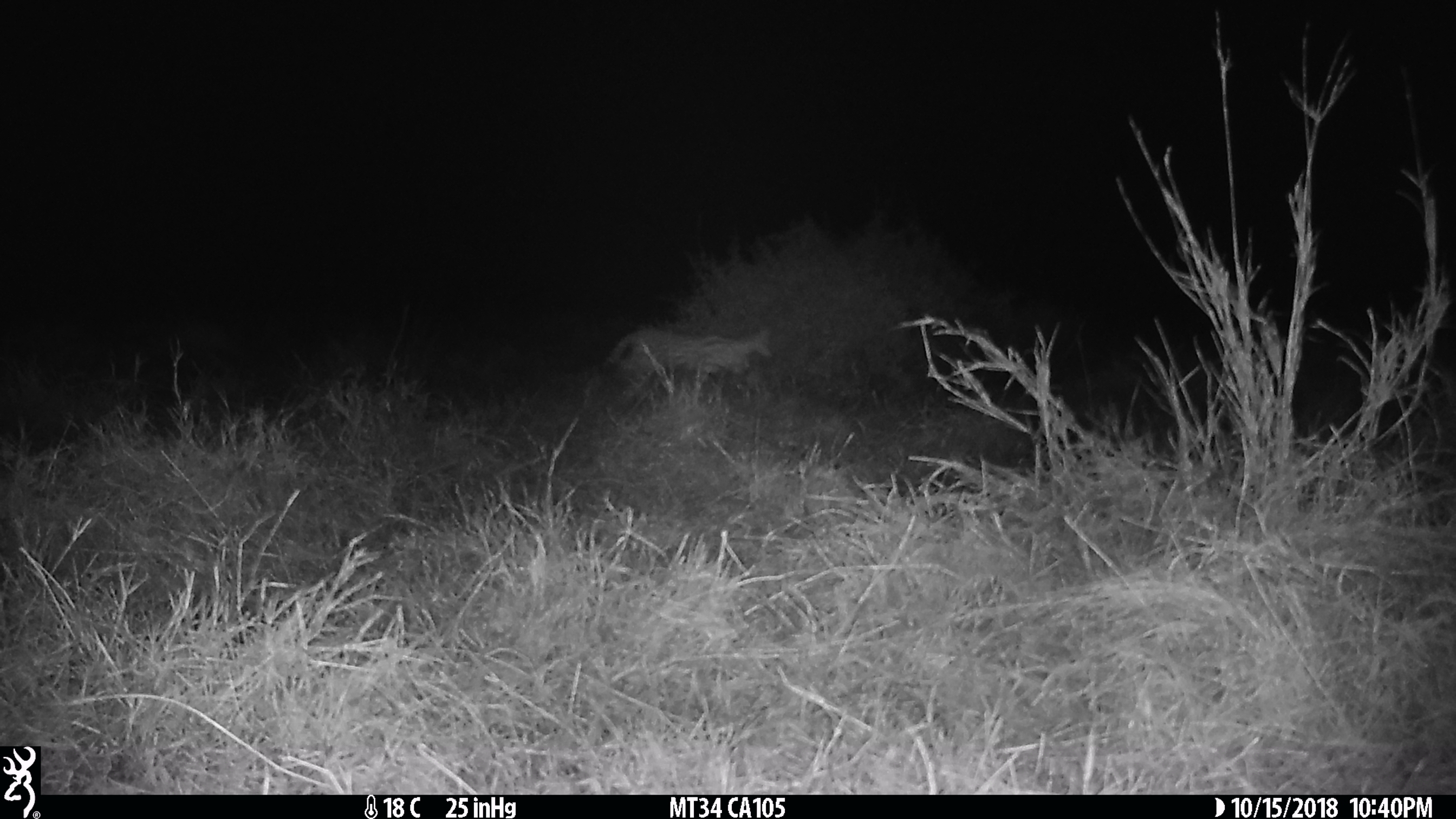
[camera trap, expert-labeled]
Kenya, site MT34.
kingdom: Animalia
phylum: Chordata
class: Mammalia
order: Carnivora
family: Felidae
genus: Leptailurus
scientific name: Leptailurus serval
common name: serval